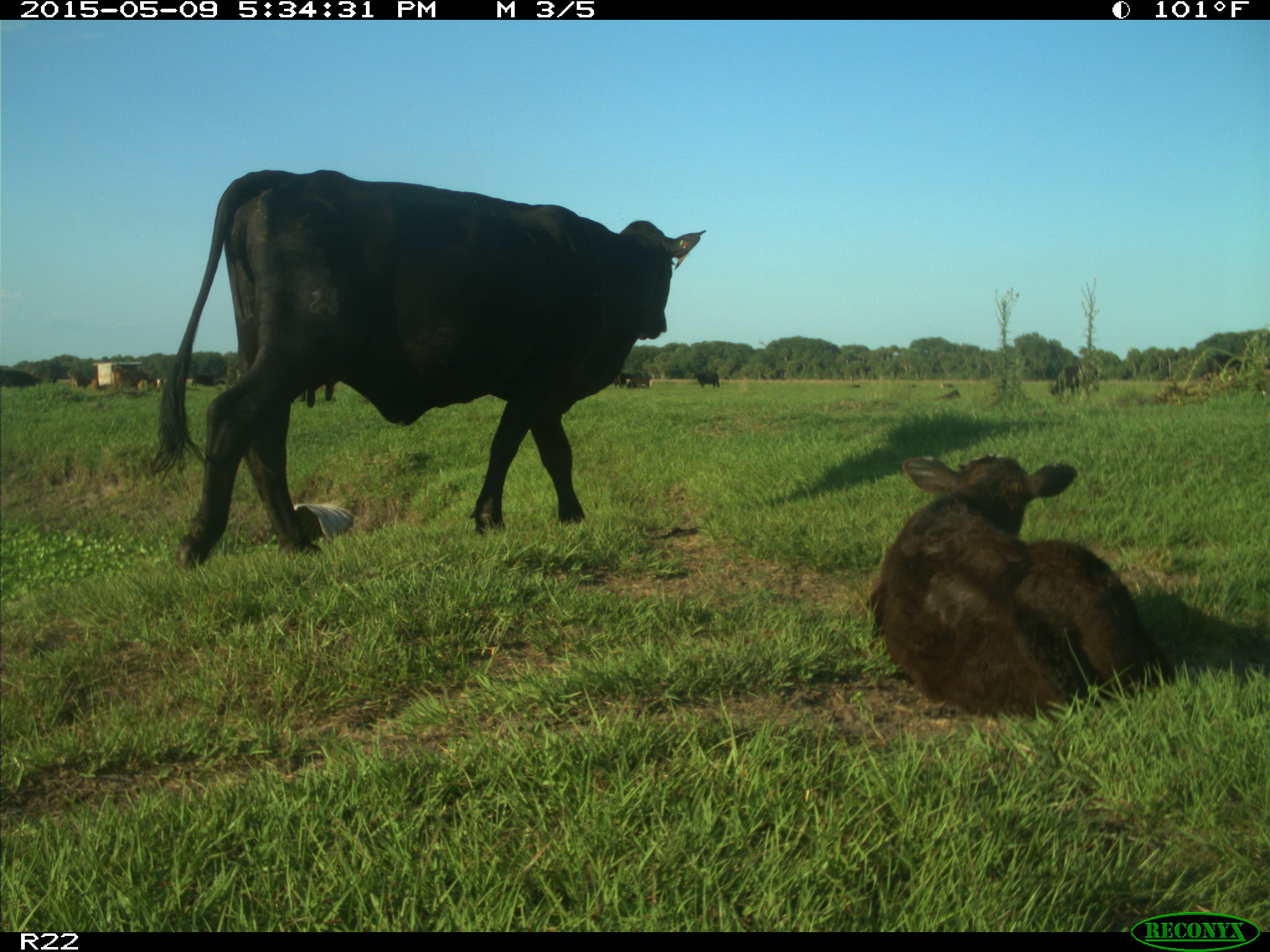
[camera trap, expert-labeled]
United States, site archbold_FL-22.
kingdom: Animalia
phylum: Chordata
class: Mammalia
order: Artiodactyla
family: Bovidae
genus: Bos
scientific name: Bos taurus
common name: domestic cow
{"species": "Bos taurus (domestic cow)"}